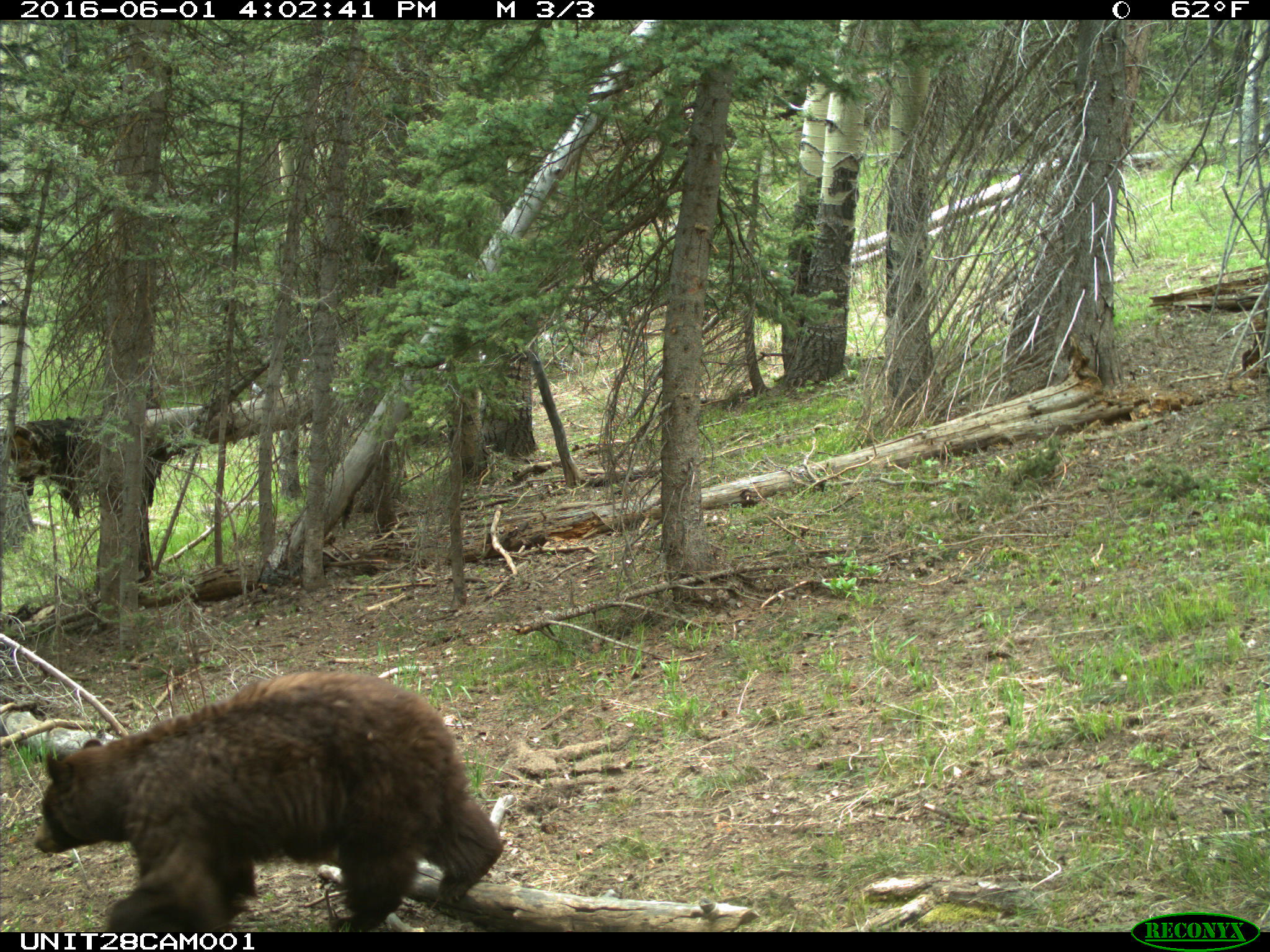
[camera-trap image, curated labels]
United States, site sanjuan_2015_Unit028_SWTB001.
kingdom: Animalia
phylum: Chordata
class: Mammalia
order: Carnivora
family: Ursidae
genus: Ursus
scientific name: Ursus americanus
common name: american black bear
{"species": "Ursus americanus (american black bear)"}